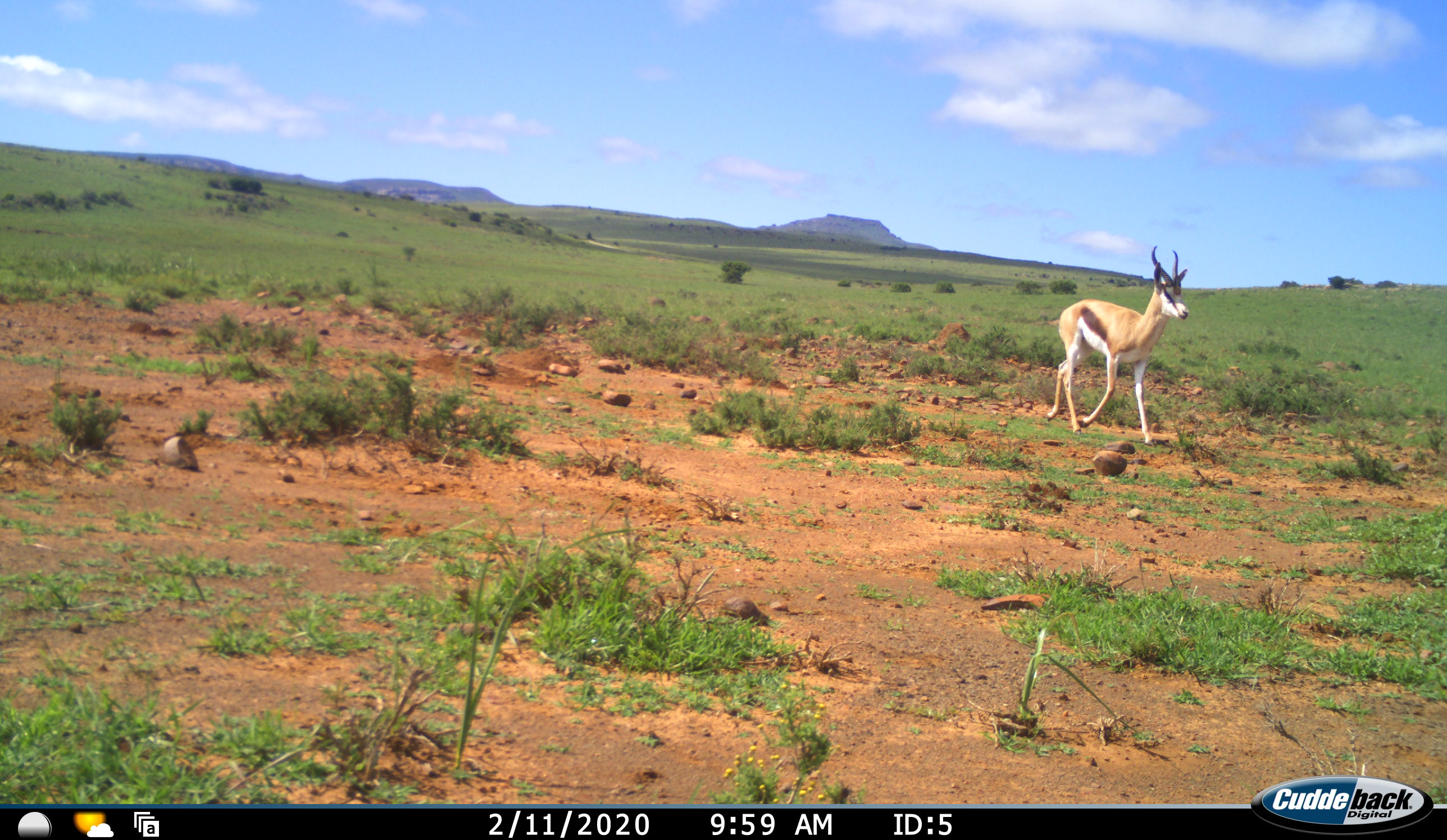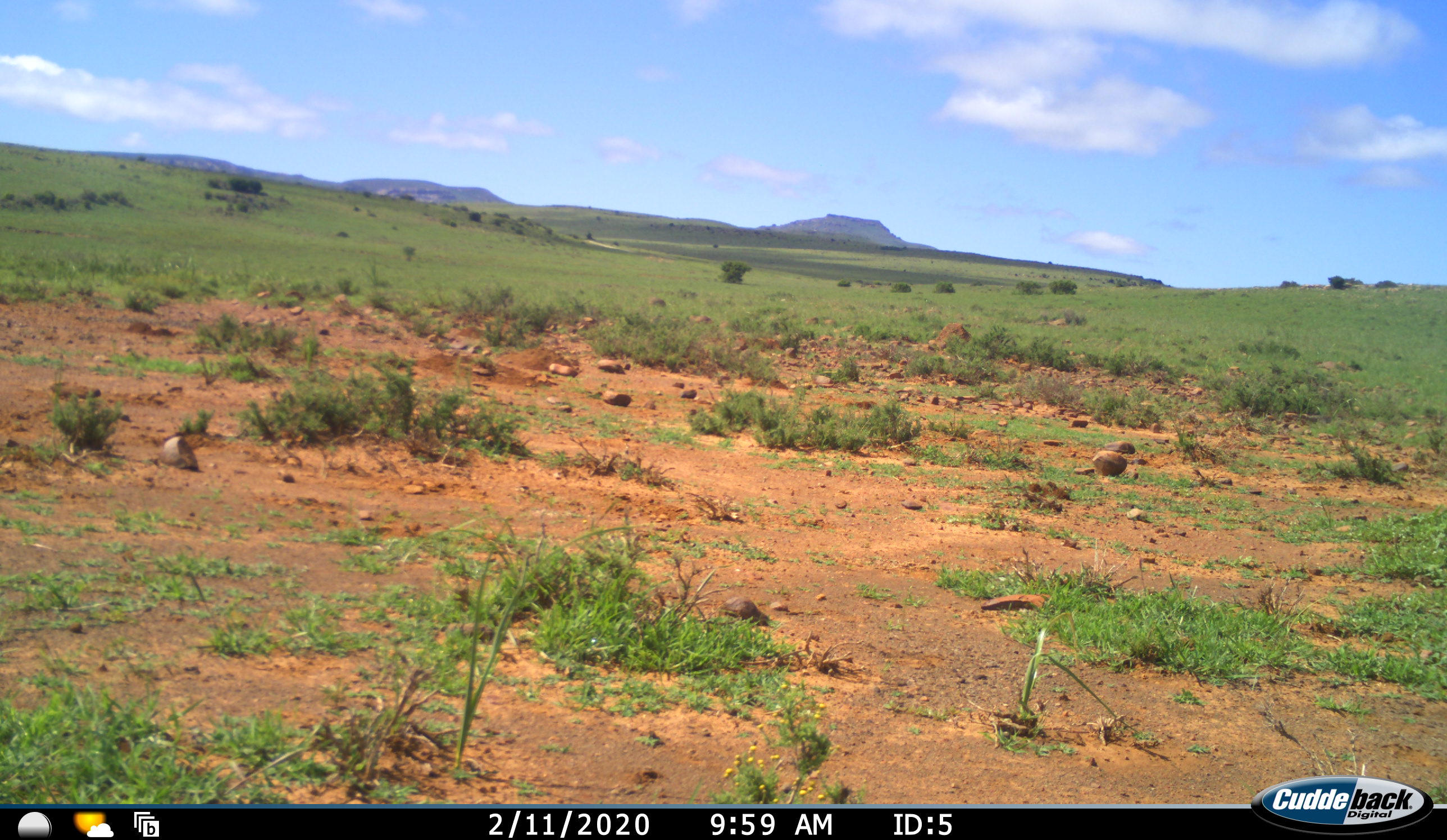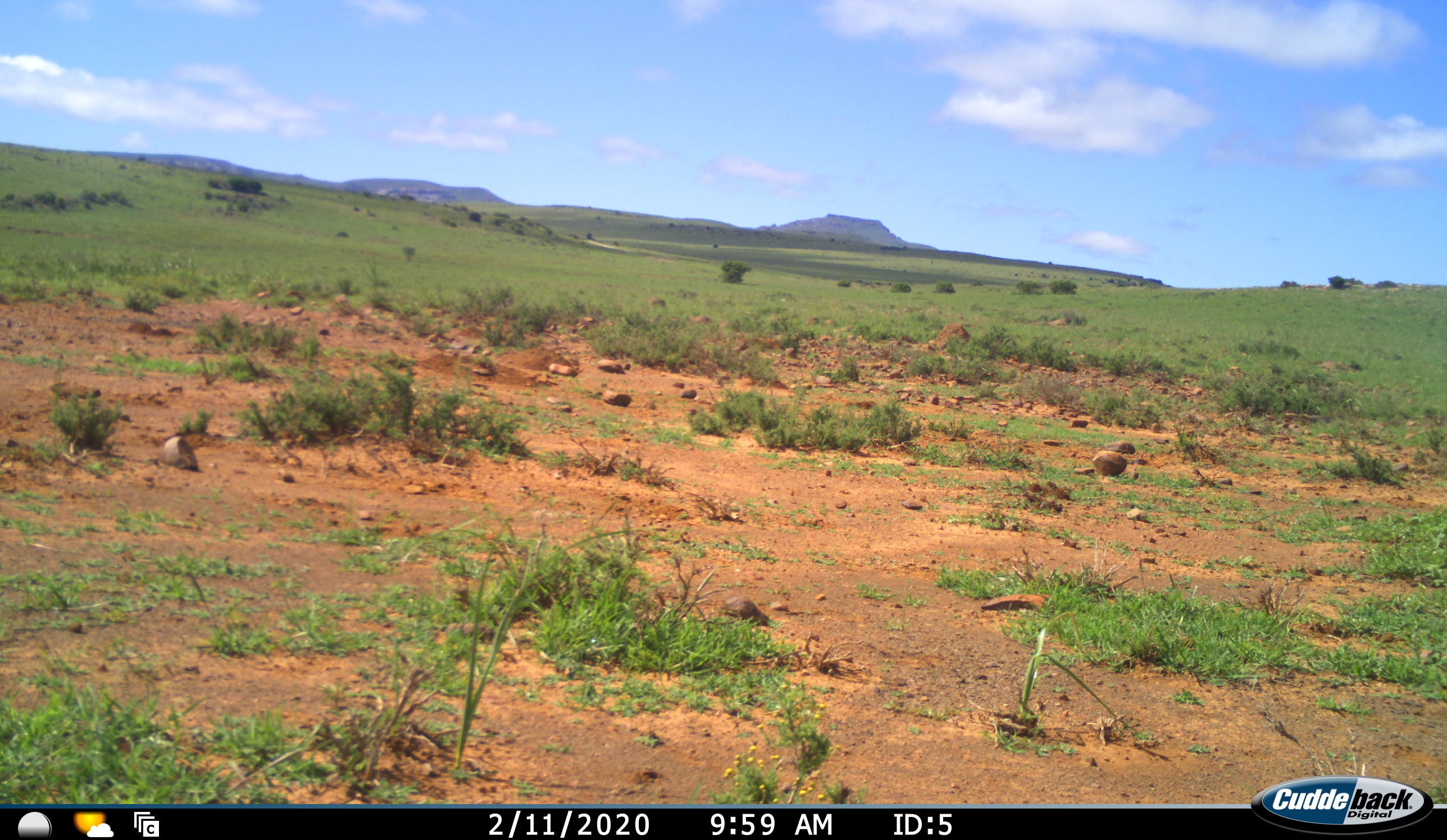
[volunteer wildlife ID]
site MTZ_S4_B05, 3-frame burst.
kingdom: Animalia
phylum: Chordata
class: Mammalia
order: Artiodactyla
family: Bovidae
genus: Antidorcas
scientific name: Antidorcas marsupialis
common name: springbok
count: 1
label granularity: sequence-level